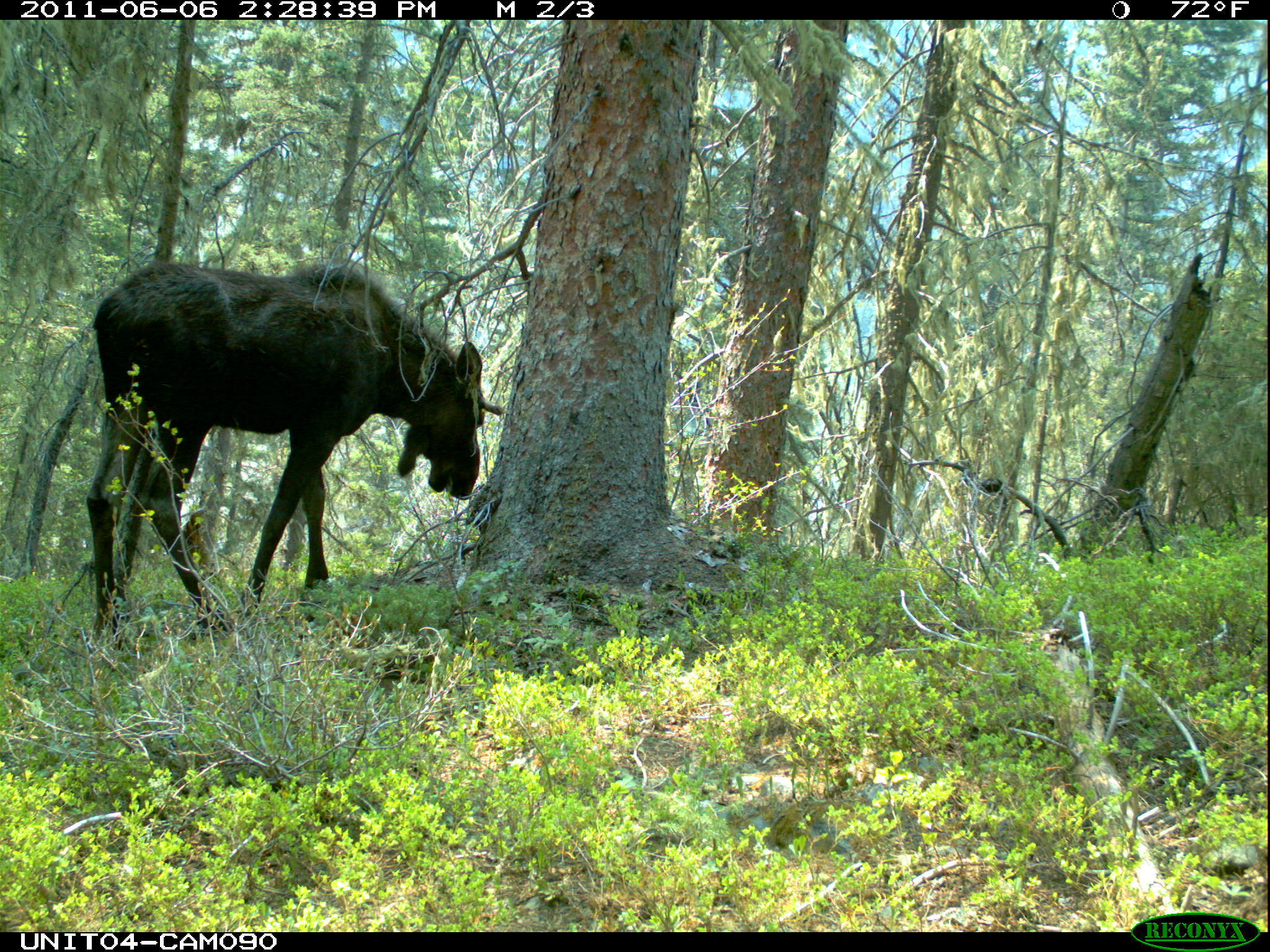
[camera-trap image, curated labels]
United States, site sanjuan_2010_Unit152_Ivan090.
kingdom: Animalia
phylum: Chordata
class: Mammalia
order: Artiodactyla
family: Cervidae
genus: Alces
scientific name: Alces alces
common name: moose